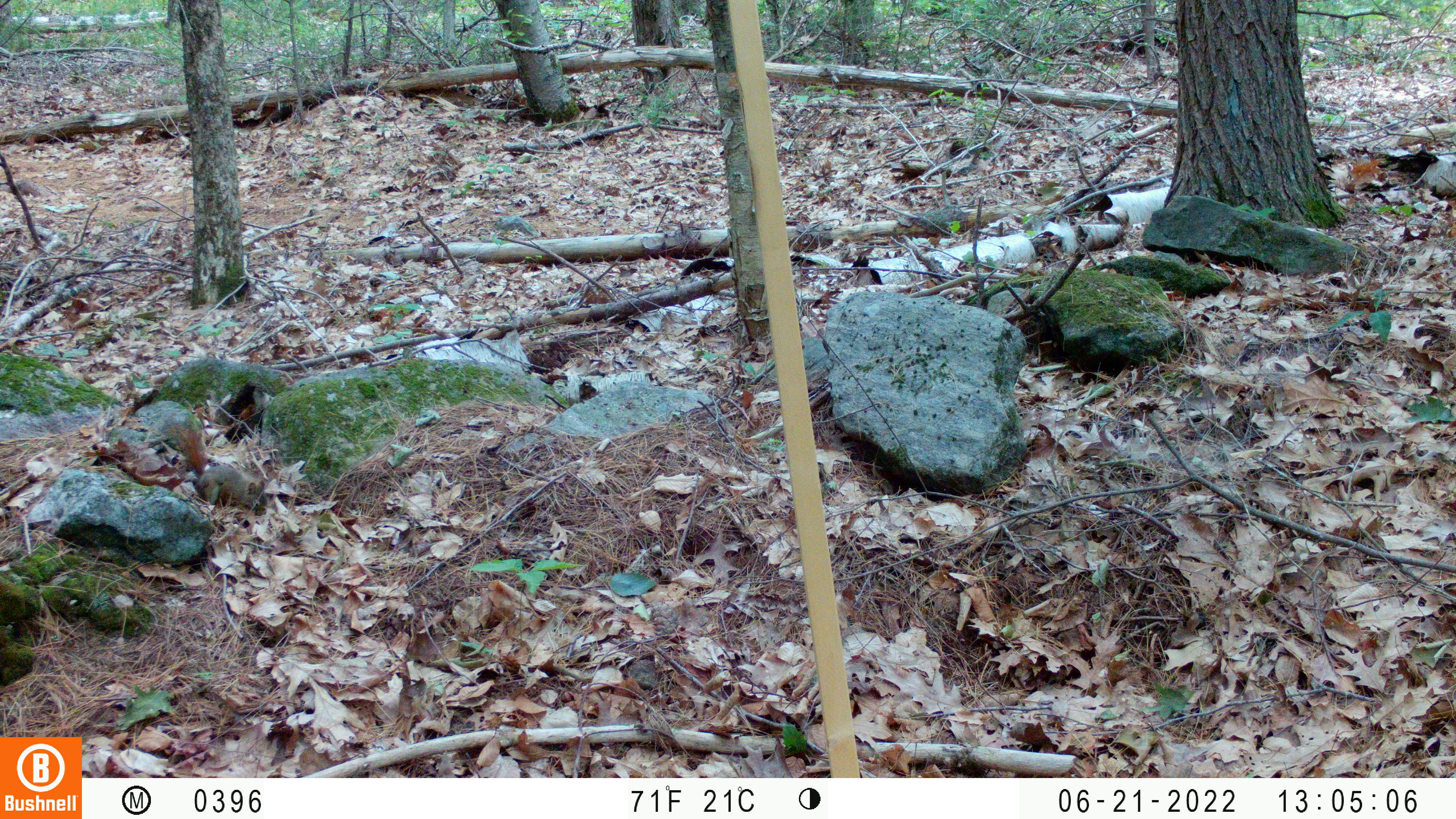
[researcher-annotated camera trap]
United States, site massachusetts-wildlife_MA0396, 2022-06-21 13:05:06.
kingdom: Animalia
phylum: Chordata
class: Mammalia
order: Rodentia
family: Sciuridae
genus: Tamiasciurus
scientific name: Tamiasciurus hudsonicus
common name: red squirrel